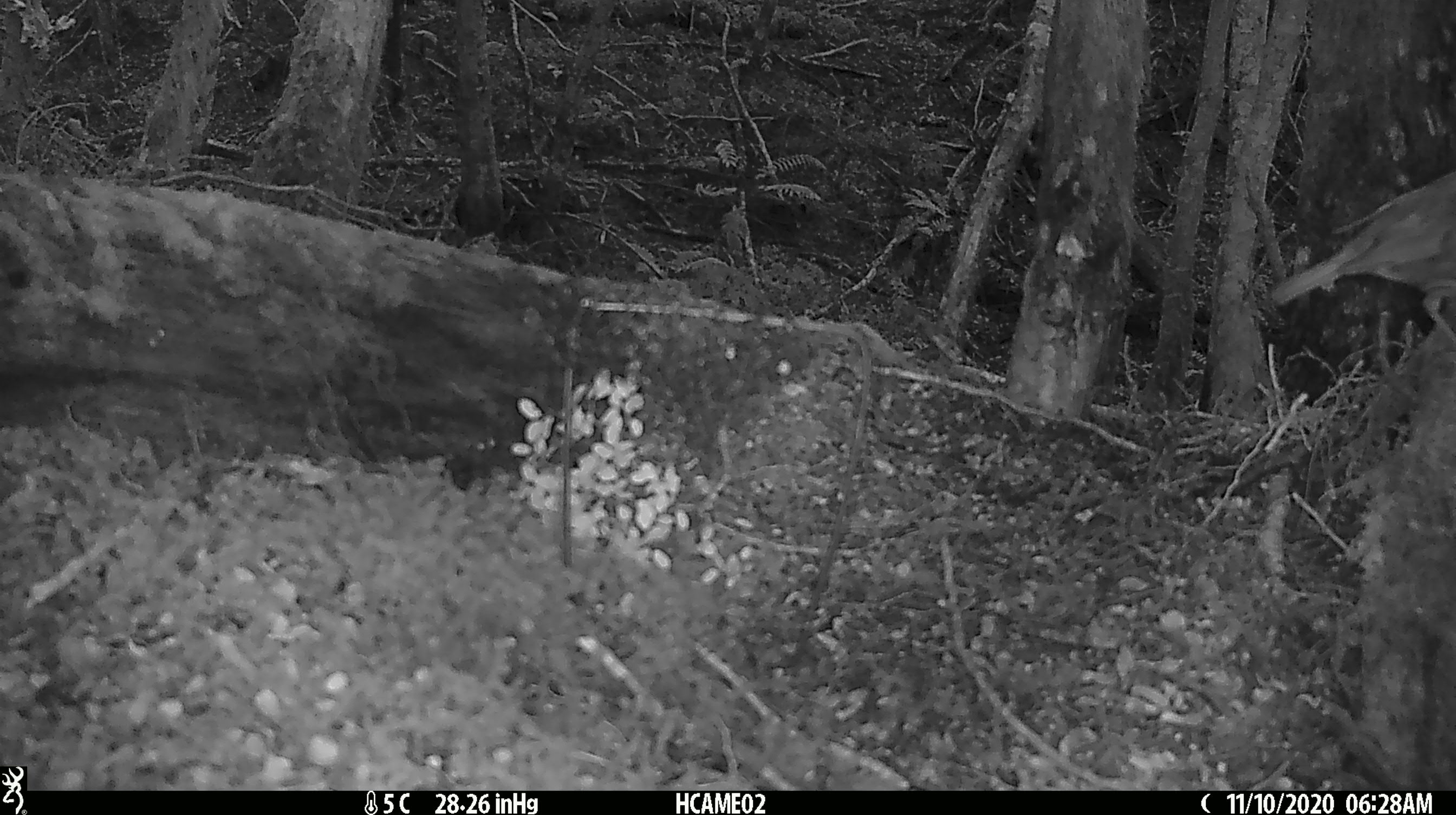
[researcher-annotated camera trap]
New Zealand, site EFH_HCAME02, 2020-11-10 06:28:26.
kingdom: Animalia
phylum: Chordata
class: Aves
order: Passeriformes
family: Turdidae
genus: Turdus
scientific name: Turdus philomelos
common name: song thrush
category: thrush